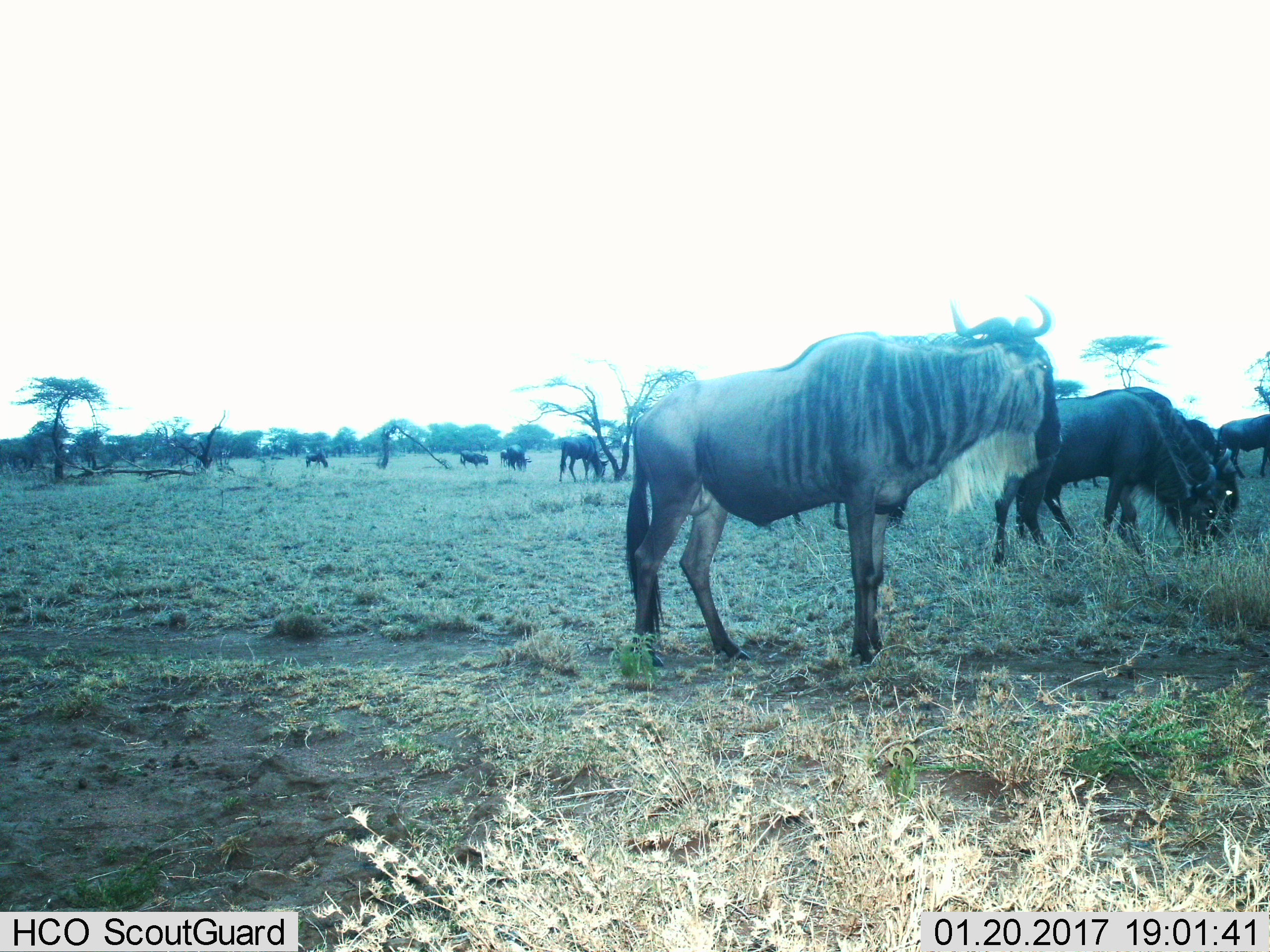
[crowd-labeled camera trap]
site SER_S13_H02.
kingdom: Animalia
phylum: Chordata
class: Mammalia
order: Artiodactyla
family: Bovidae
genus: Connochaetes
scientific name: Connochaetes taurinus taurinus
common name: blue wildebeest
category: wildebeestblue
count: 9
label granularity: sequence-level